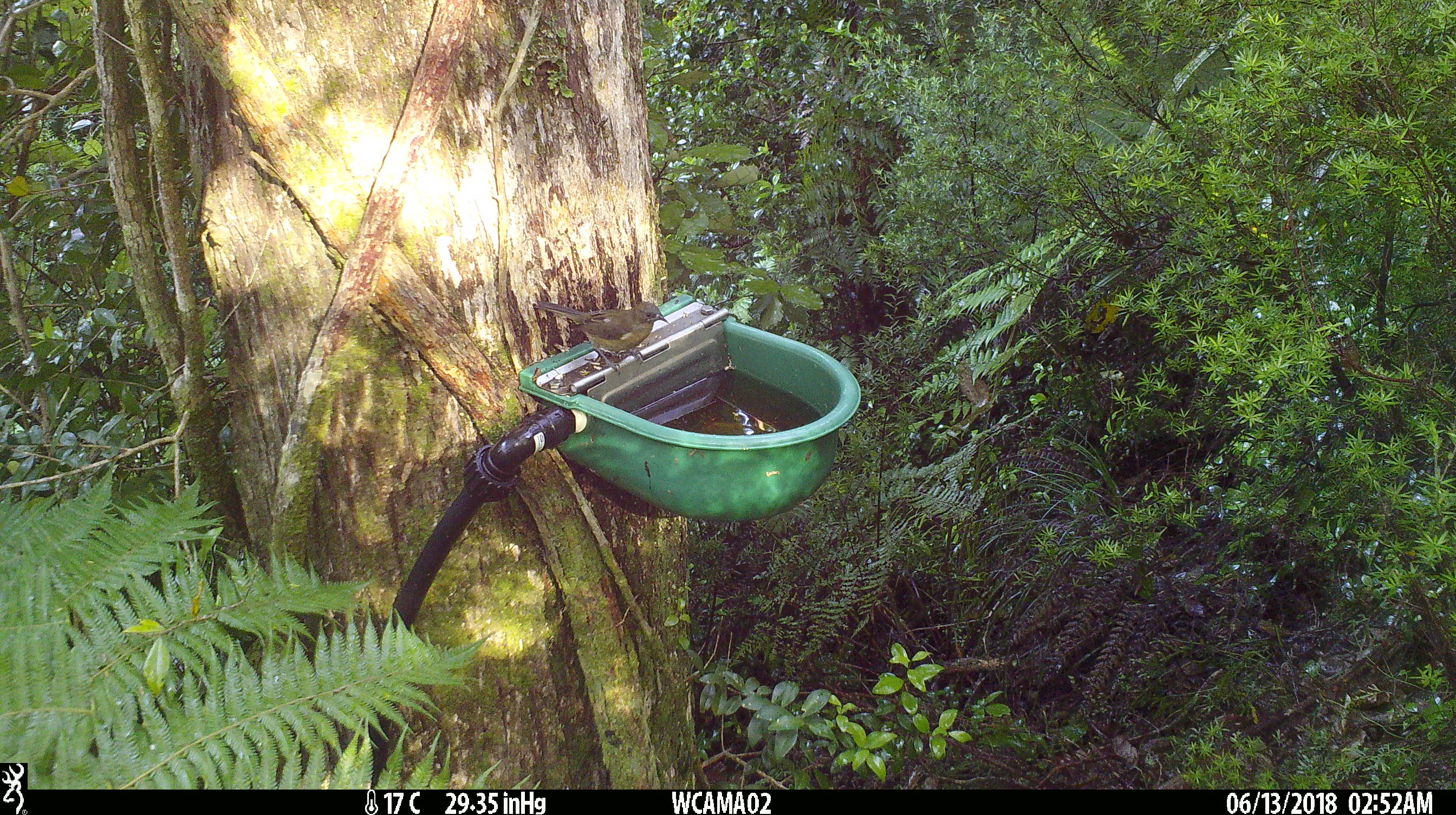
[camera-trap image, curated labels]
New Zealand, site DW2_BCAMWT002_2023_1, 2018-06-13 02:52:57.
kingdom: Animalia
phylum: Chordata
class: Aves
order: Passeriformes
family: Meliphagidae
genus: Anthornis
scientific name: Anthornis melanura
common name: new zealand bellbird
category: bellbird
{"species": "bellbird (new zealand bellbird) (Anthornis melanura)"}